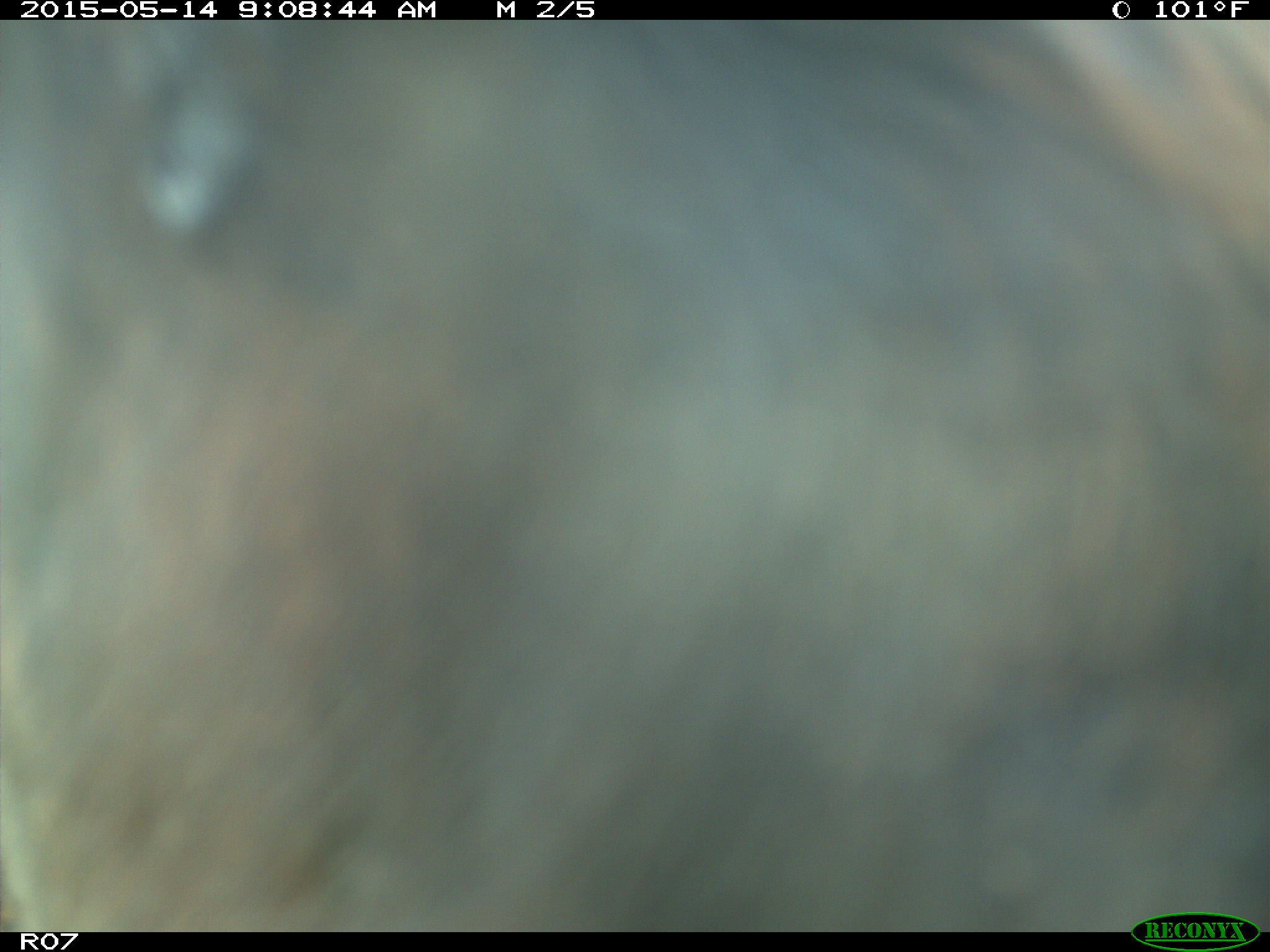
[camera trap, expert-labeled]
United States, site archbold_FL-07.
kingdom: Animalia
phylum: Chordata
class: Mammalia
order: Artiodactyla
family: Bovidae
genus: Bos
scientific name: Bos taurus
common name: domestic cow